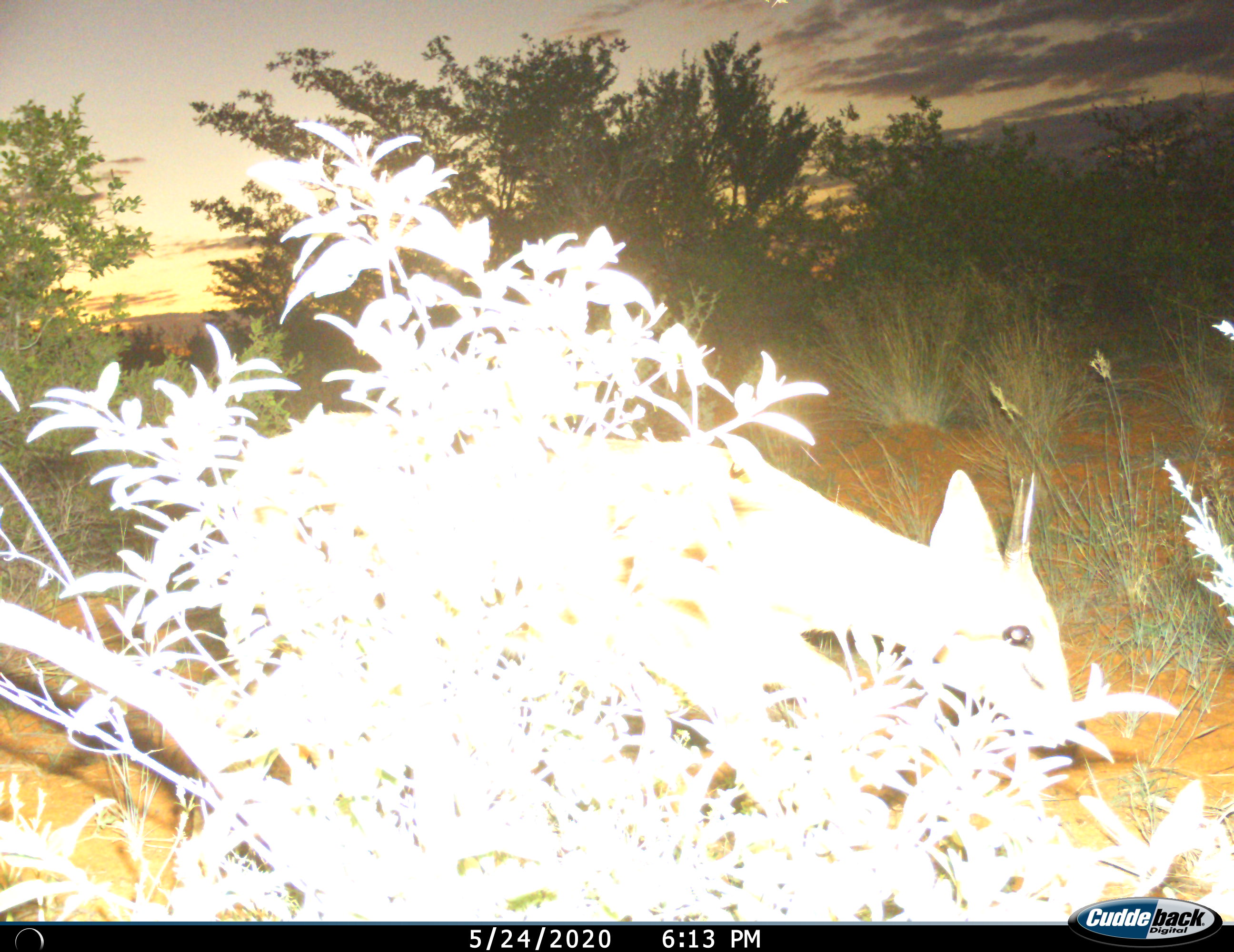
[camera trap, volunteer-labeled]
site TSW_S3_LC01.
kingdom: Animalia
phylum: Chordata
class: Mammalia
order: Artiodactyla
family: Bovidae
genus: Sylvicapra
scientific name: Sylvicapra grimmia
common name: common duiker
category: duikercommongrey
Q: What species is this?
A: Duikercommongrey (common duiker) (Sylvicapra grimmia).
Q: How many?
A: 1.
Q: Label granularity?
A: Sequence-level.